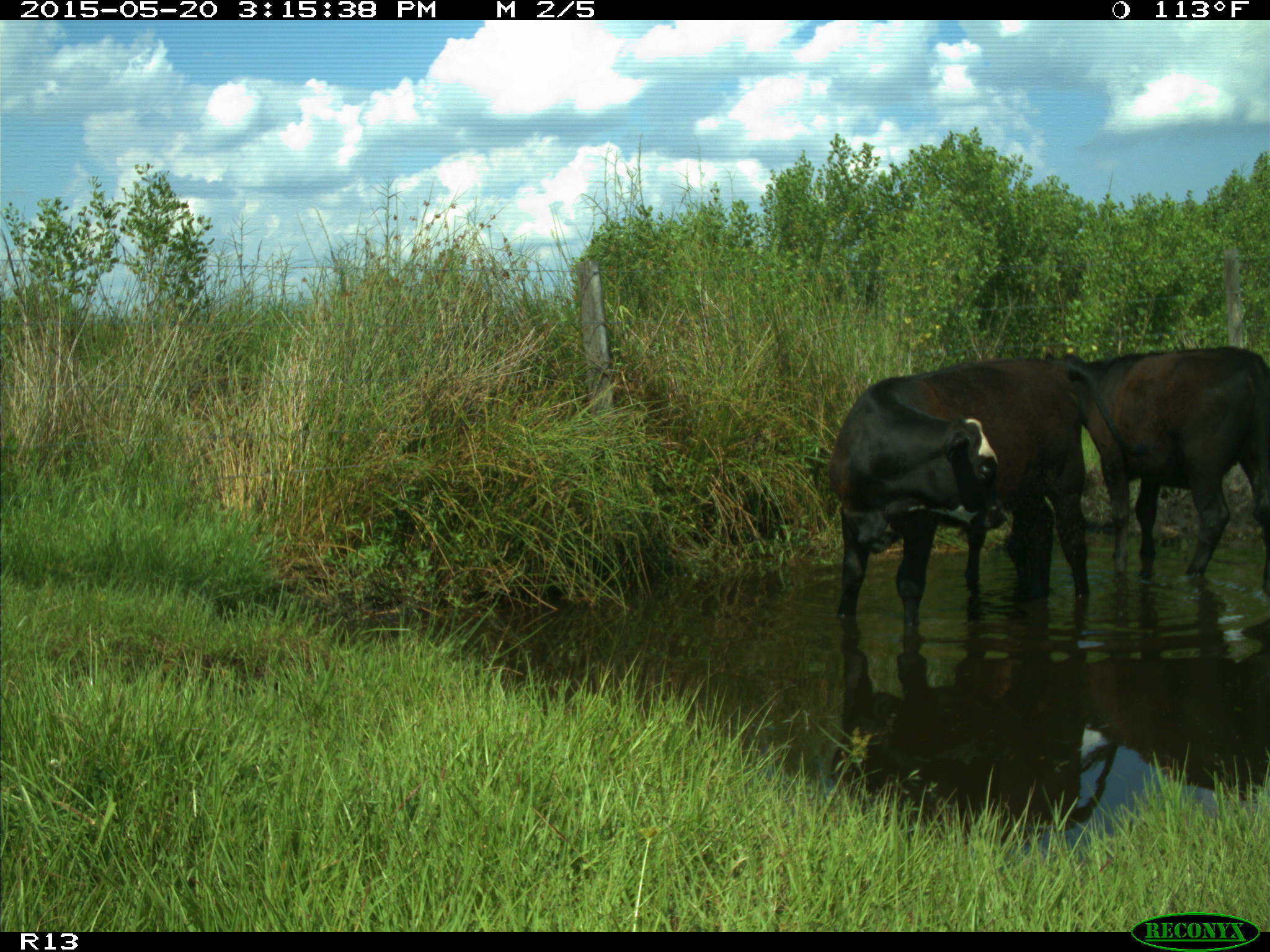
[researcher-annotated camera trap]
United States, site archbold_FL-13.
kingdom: Animalia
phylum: Chordata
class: Mammalia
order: Artiodactyla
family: Bovidae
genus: Bos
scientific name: Bos taurus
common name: domestic cow